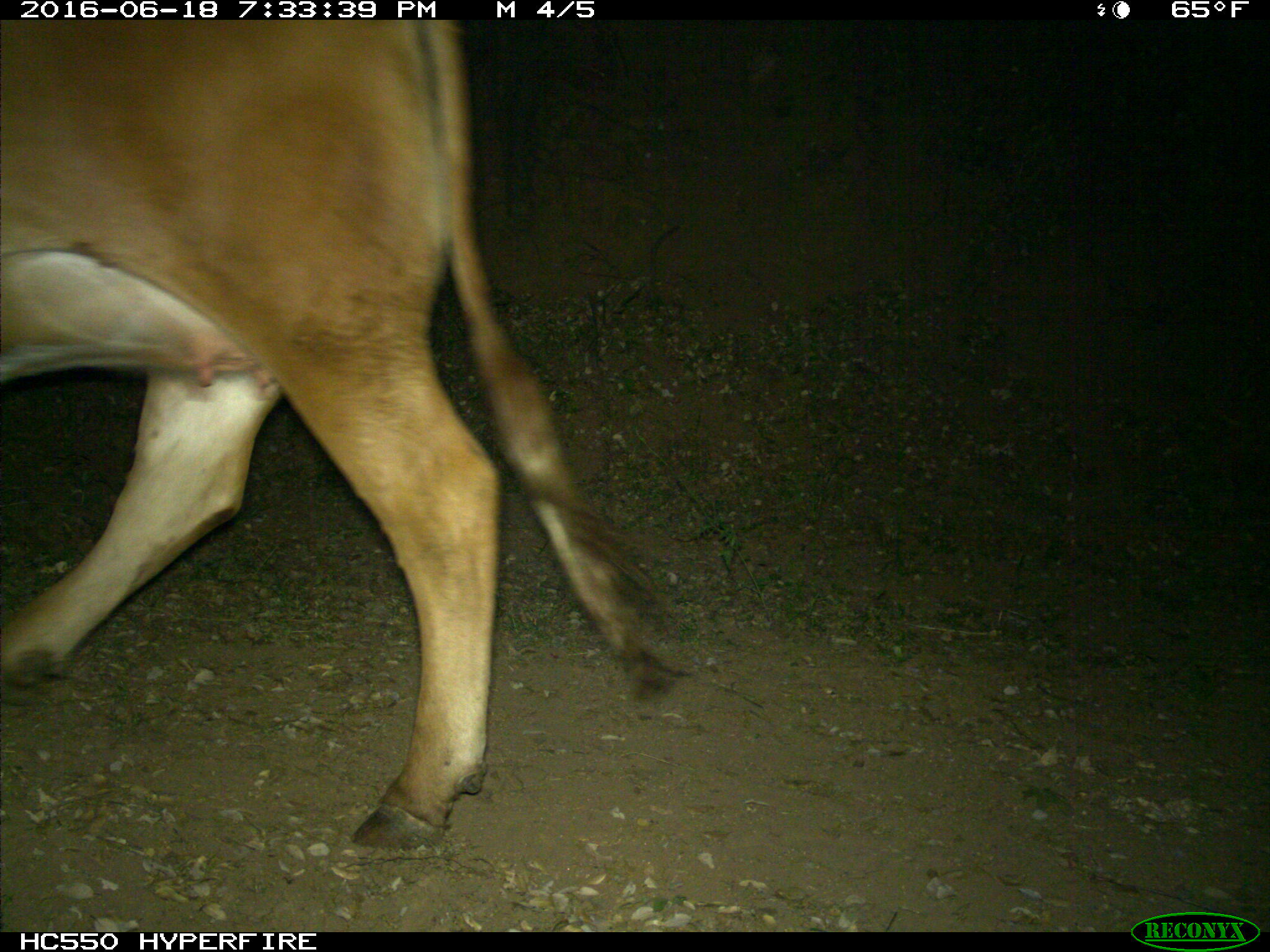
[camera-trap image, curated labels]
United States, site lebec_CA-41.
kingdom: Animalia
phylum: Chordata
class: Mammalia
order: Artiodactyla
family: Bovidae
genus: Bos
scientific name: Bos taurus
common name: domestic cow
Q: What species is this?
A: Bos taurus (domestic cow).